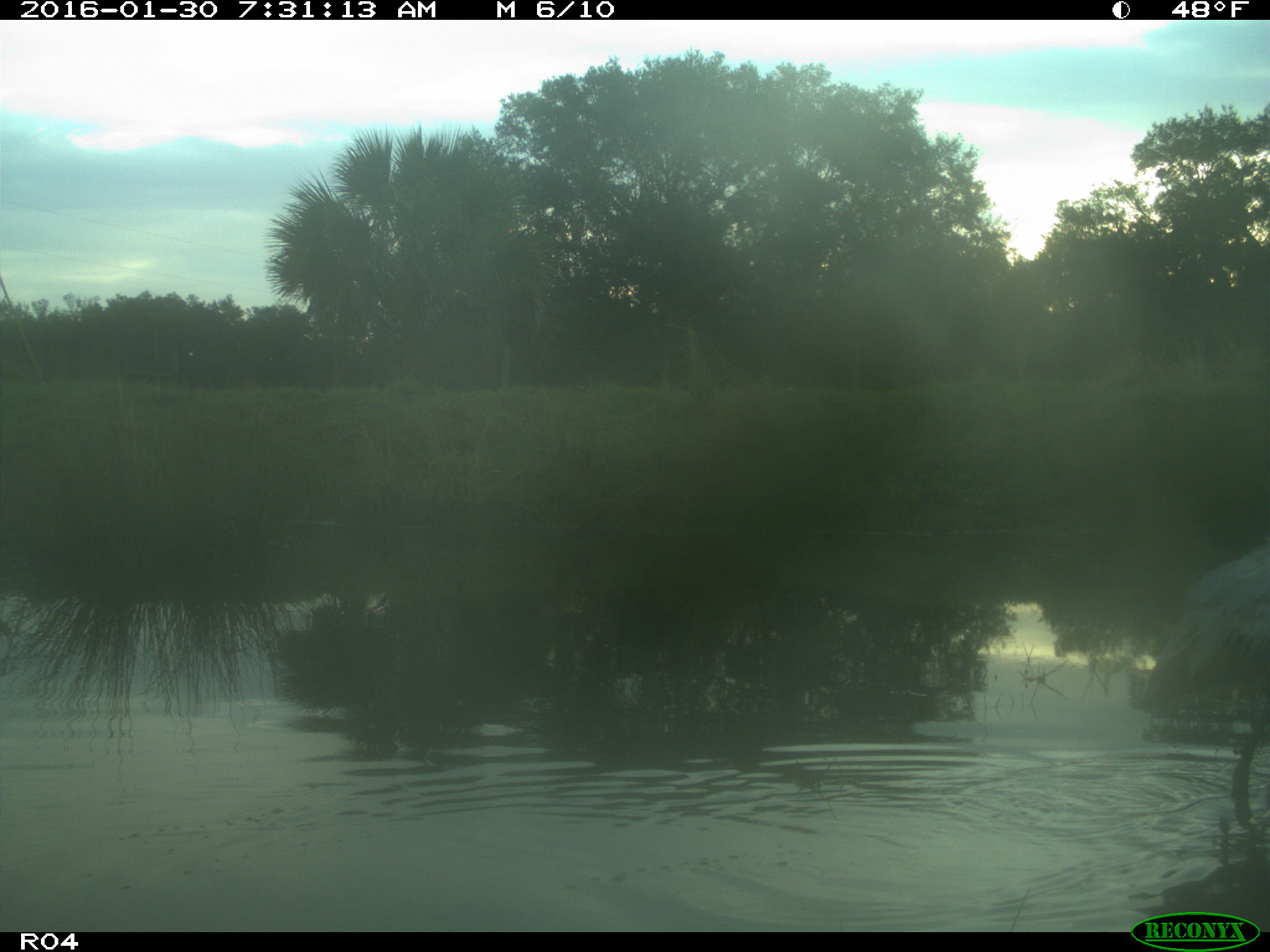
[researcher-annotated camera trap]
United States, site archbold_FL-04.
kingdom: Animalia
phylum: Chordata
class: Aves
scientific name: Aves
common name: birds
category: unidentified bird